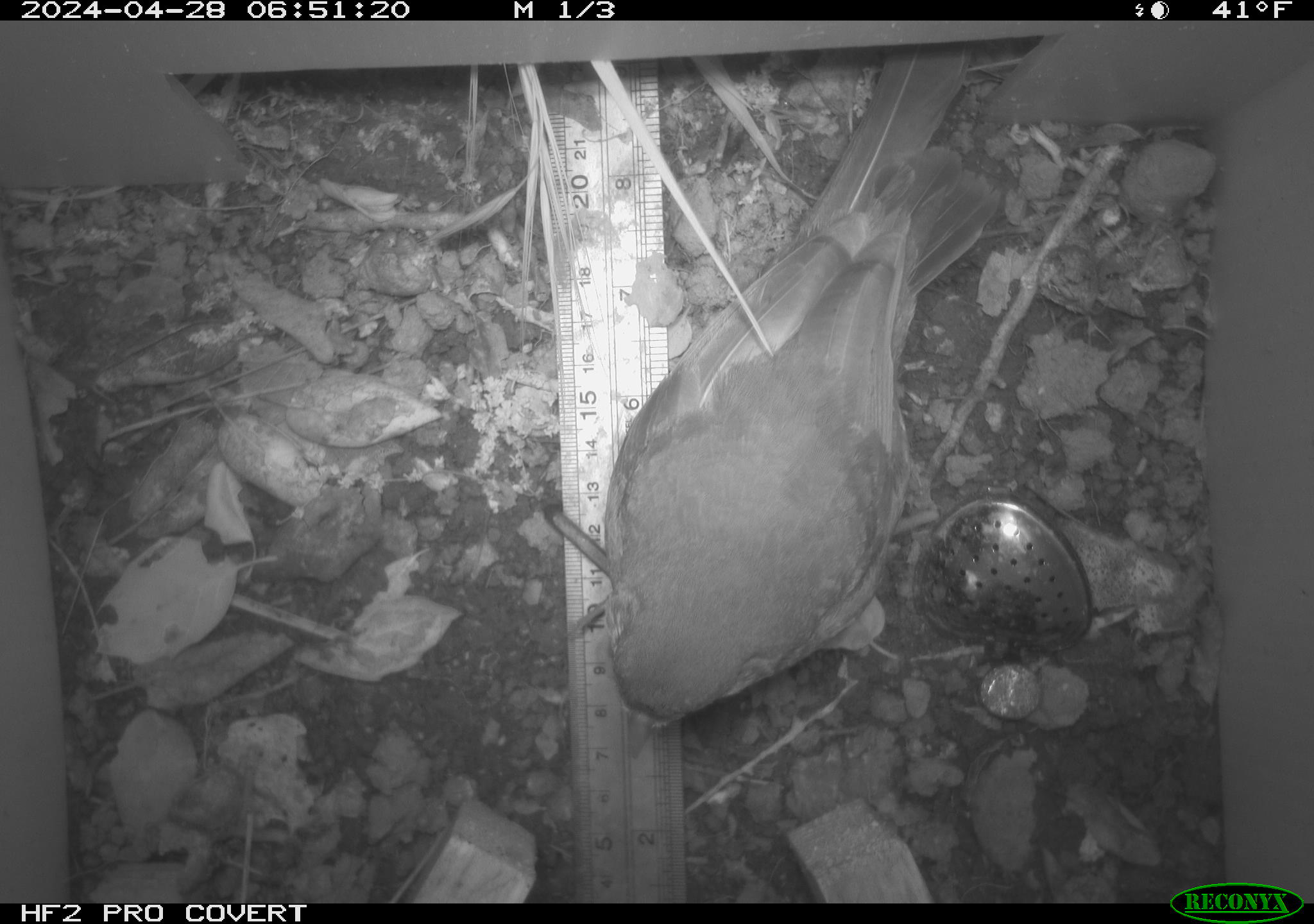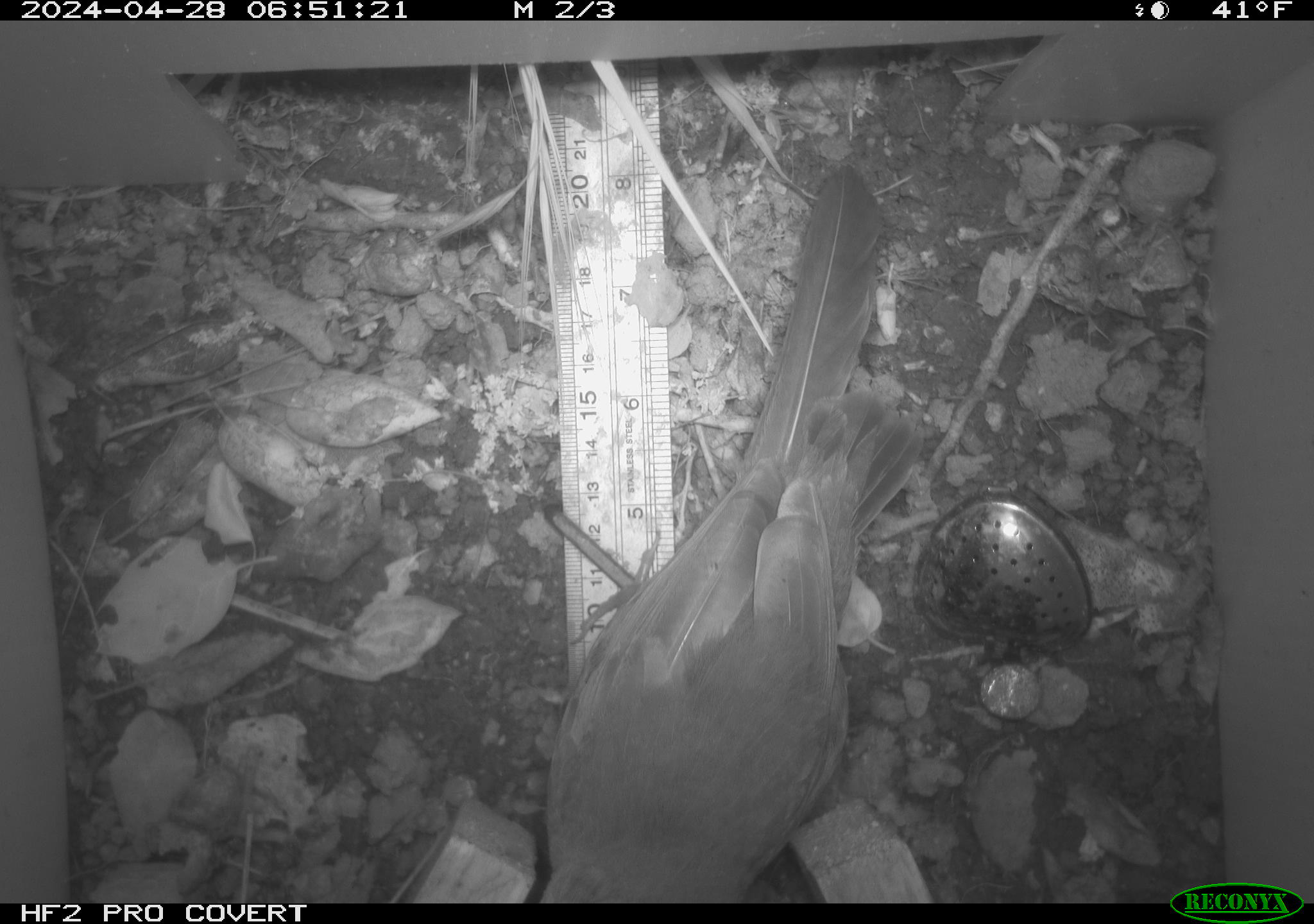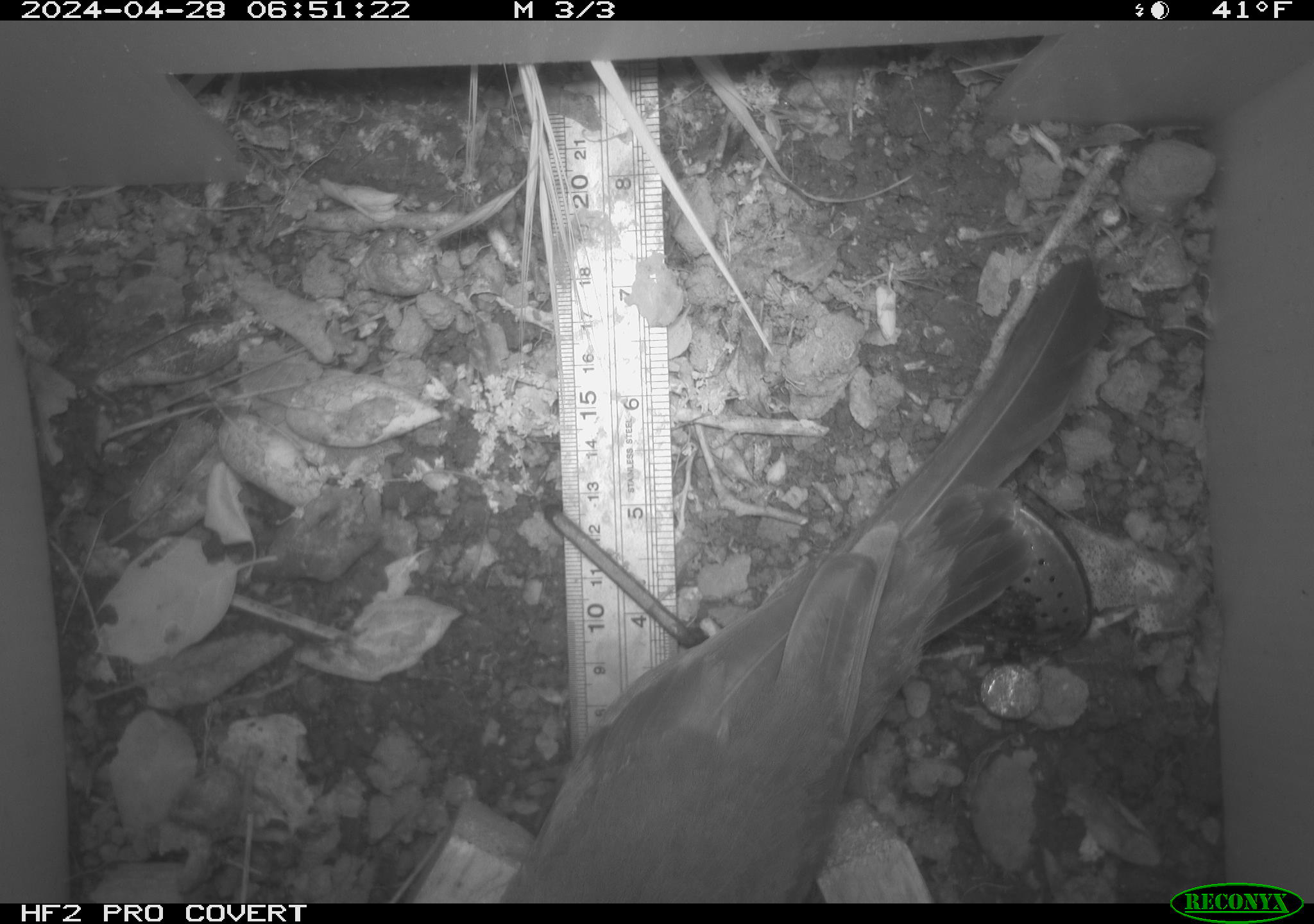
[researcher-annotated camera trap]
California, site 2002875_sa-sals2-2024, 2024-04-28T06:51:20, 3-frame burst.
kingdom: Animalia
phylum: Chordata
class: Aves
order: Passeriformes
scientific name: Passeriformes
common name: passerines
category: passeriformes order